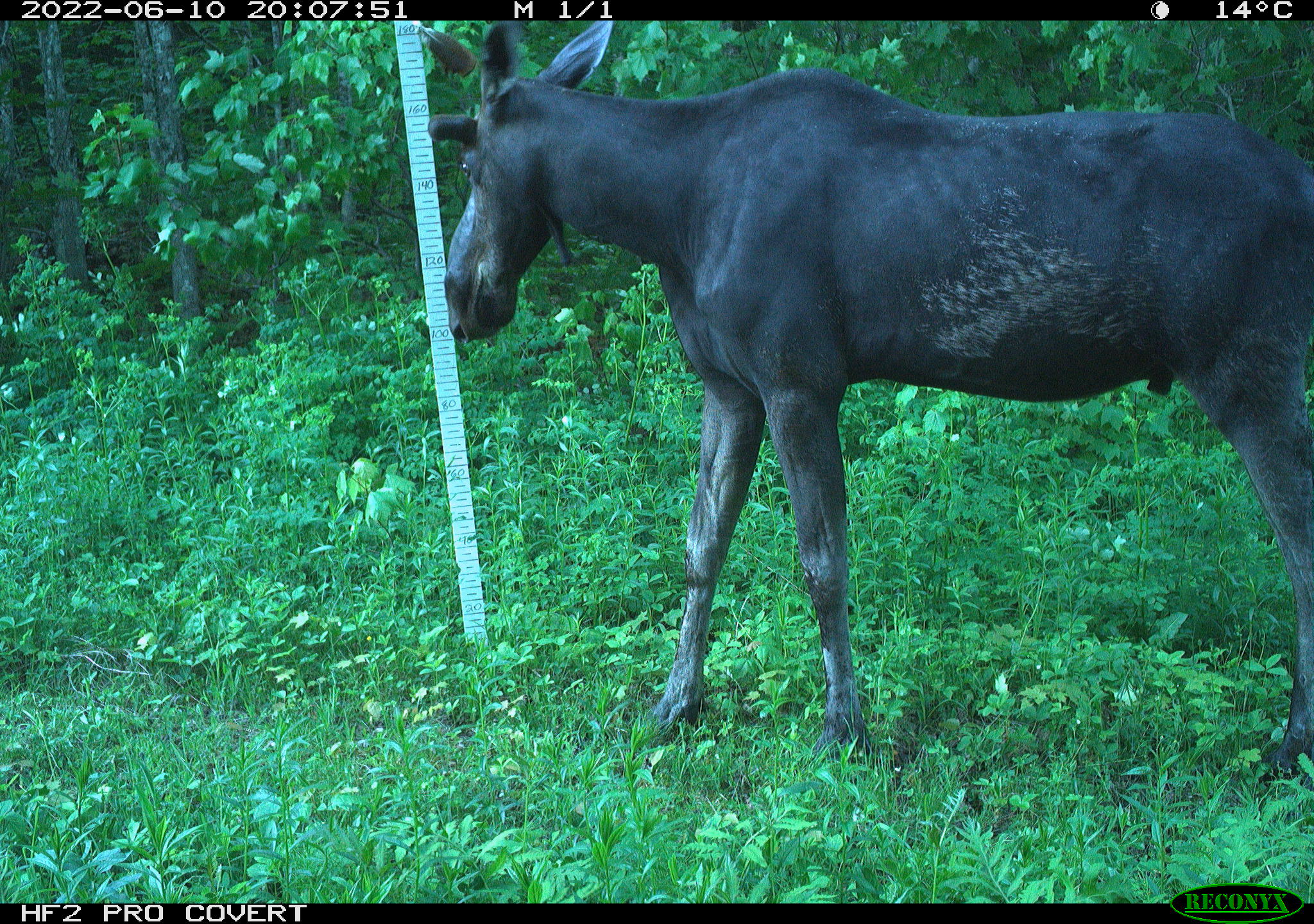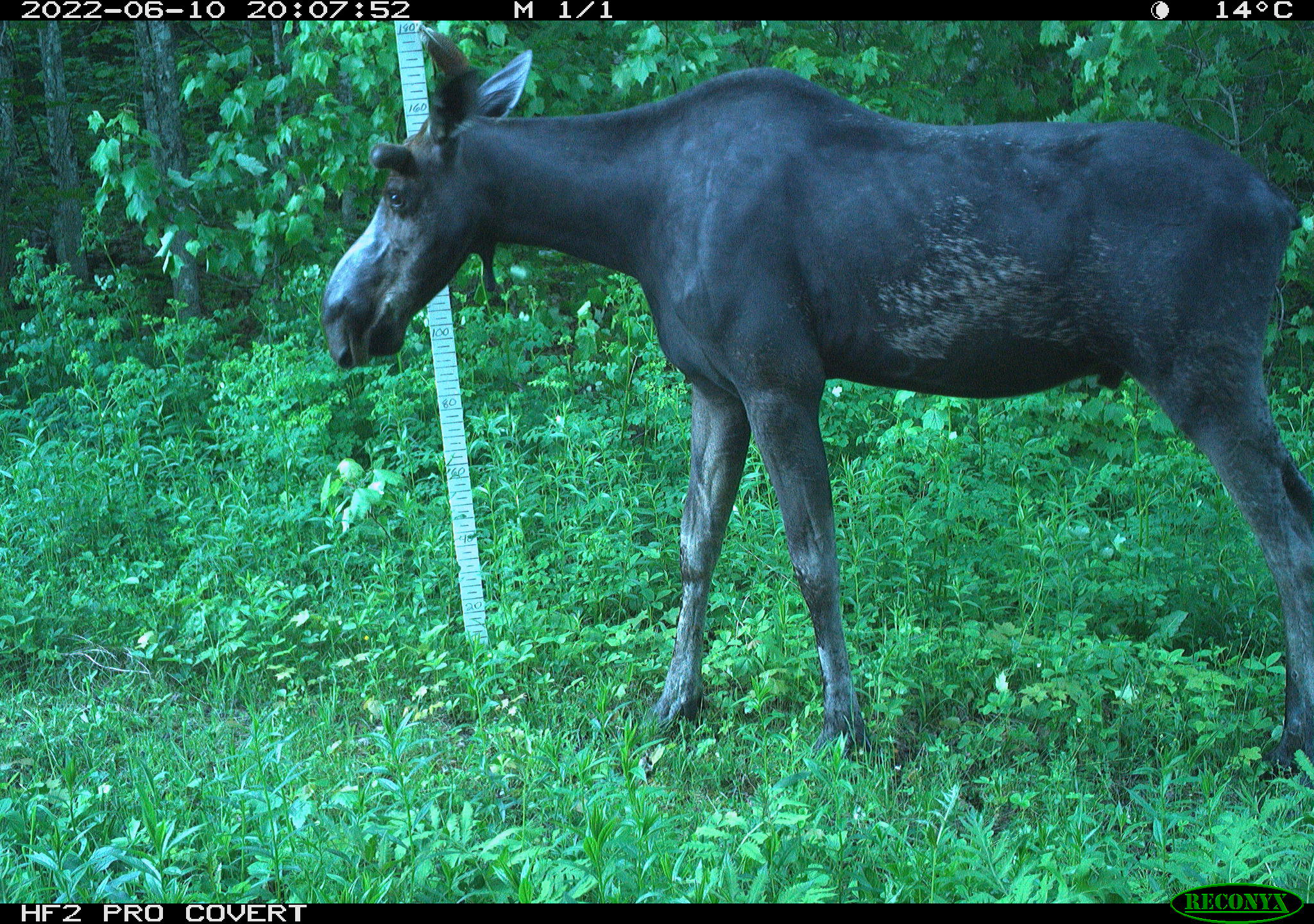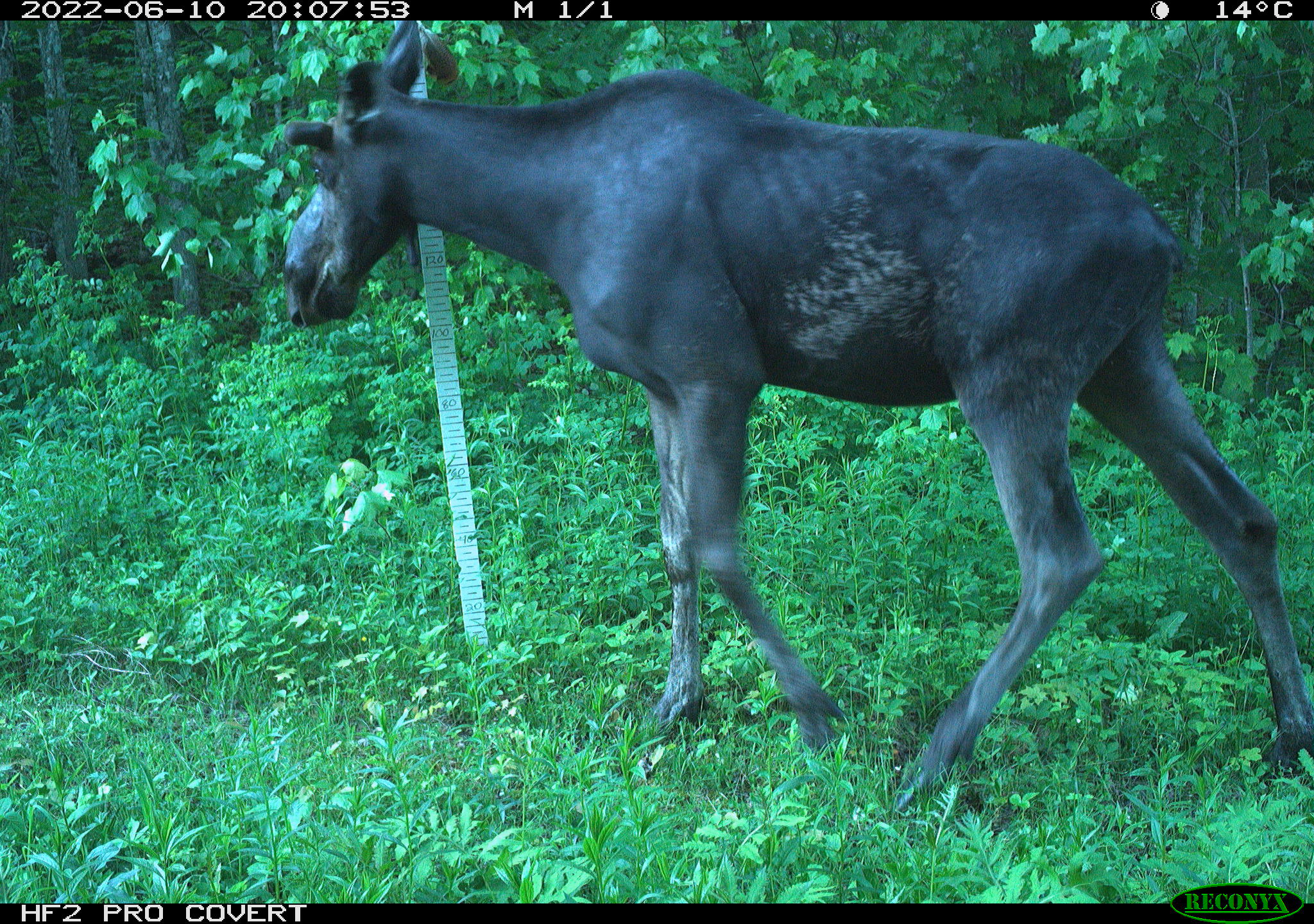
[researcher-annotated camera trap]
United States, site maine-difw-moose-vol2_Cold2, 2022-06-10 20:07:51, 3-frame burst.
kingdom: Animalia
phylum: Chordata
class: Mammalia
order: Artiodactyla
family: Cervidae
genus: Alces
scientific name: Alces alces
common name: moose